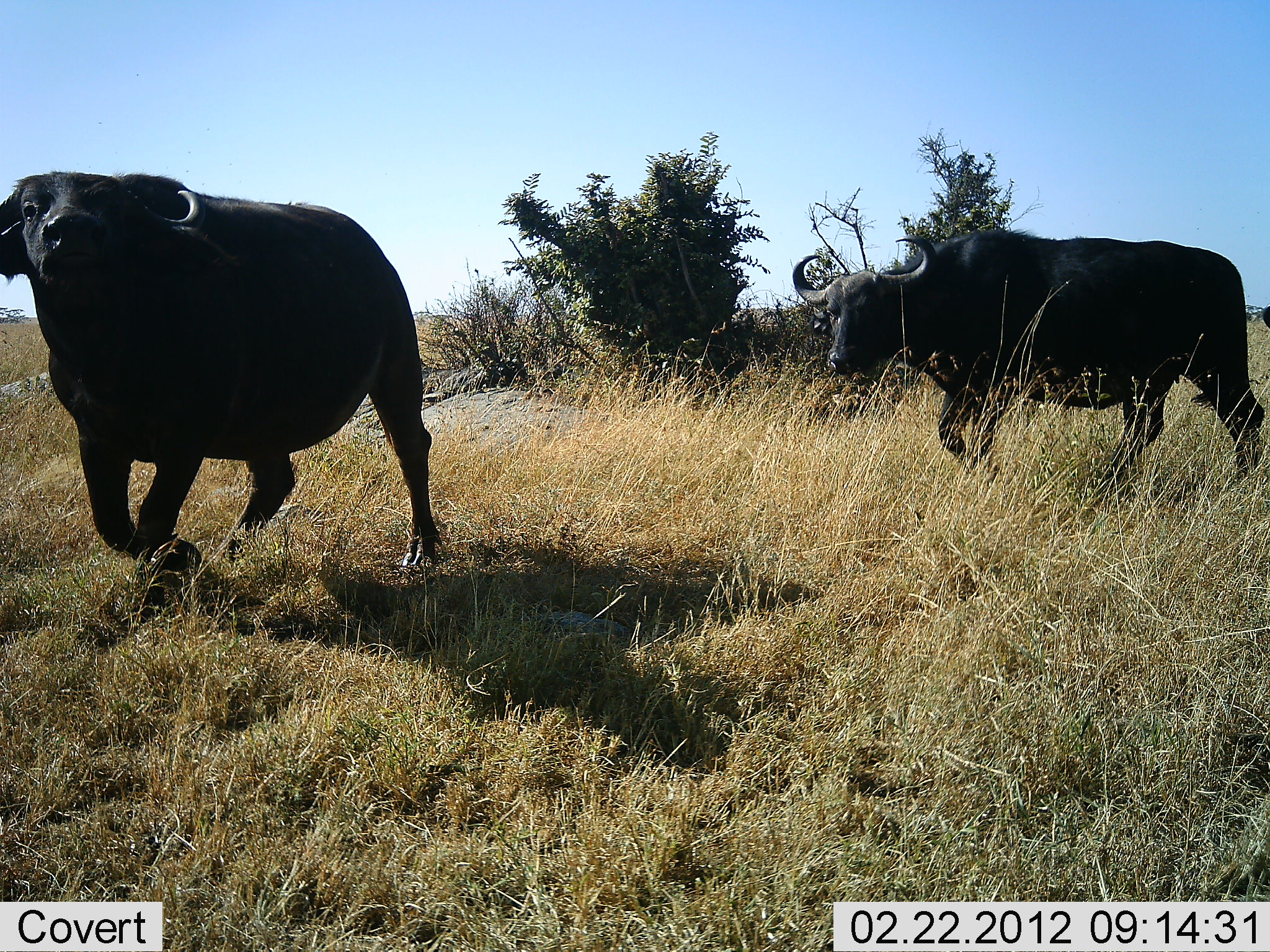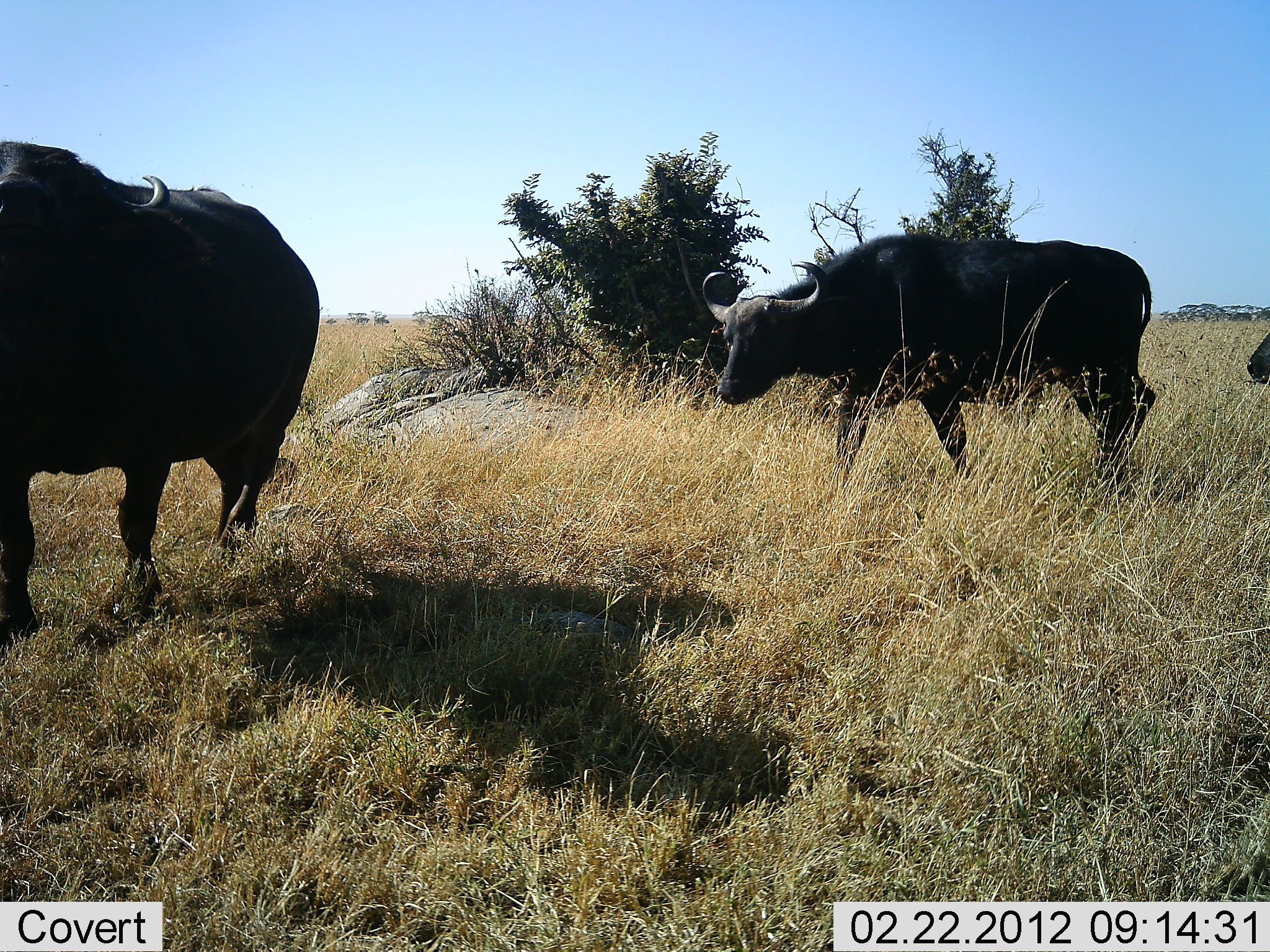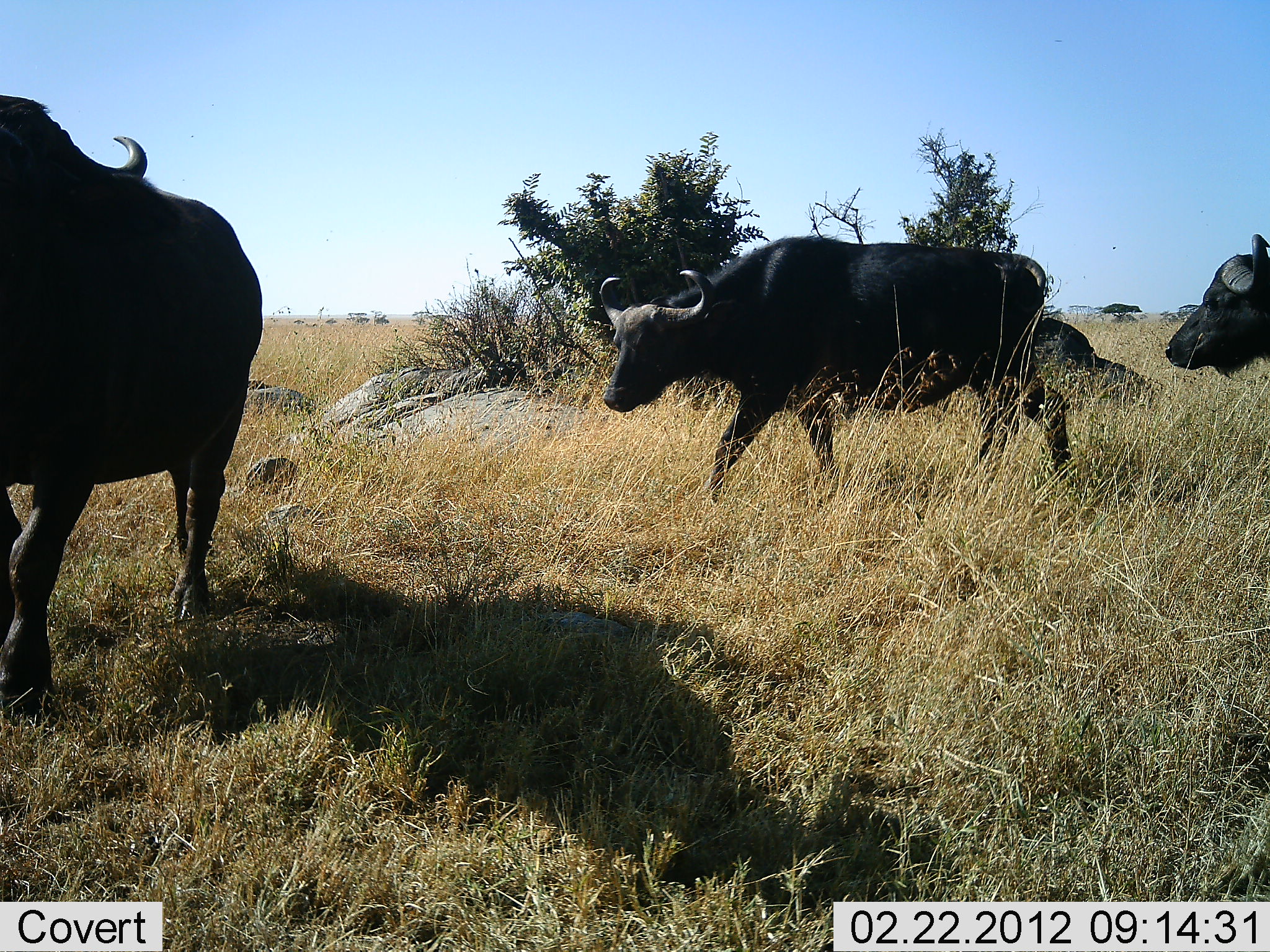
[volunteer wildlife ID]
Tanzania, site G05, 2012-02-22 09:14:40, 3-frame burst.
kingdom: Animalia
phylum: Chordata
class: Mammalia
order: Artiodactyla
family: Bovidae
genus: Syncerus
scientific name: Syncerus caffer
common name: cape buffalo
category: buffalo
Buffalo (cape buffalo) (Syncerus caffer), count 3. Behavior (volunteer vote fractions): standing 0%, resting 0%, moving 100%, interacting 0%. Young present (vote fraction): 0%. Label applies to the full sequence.